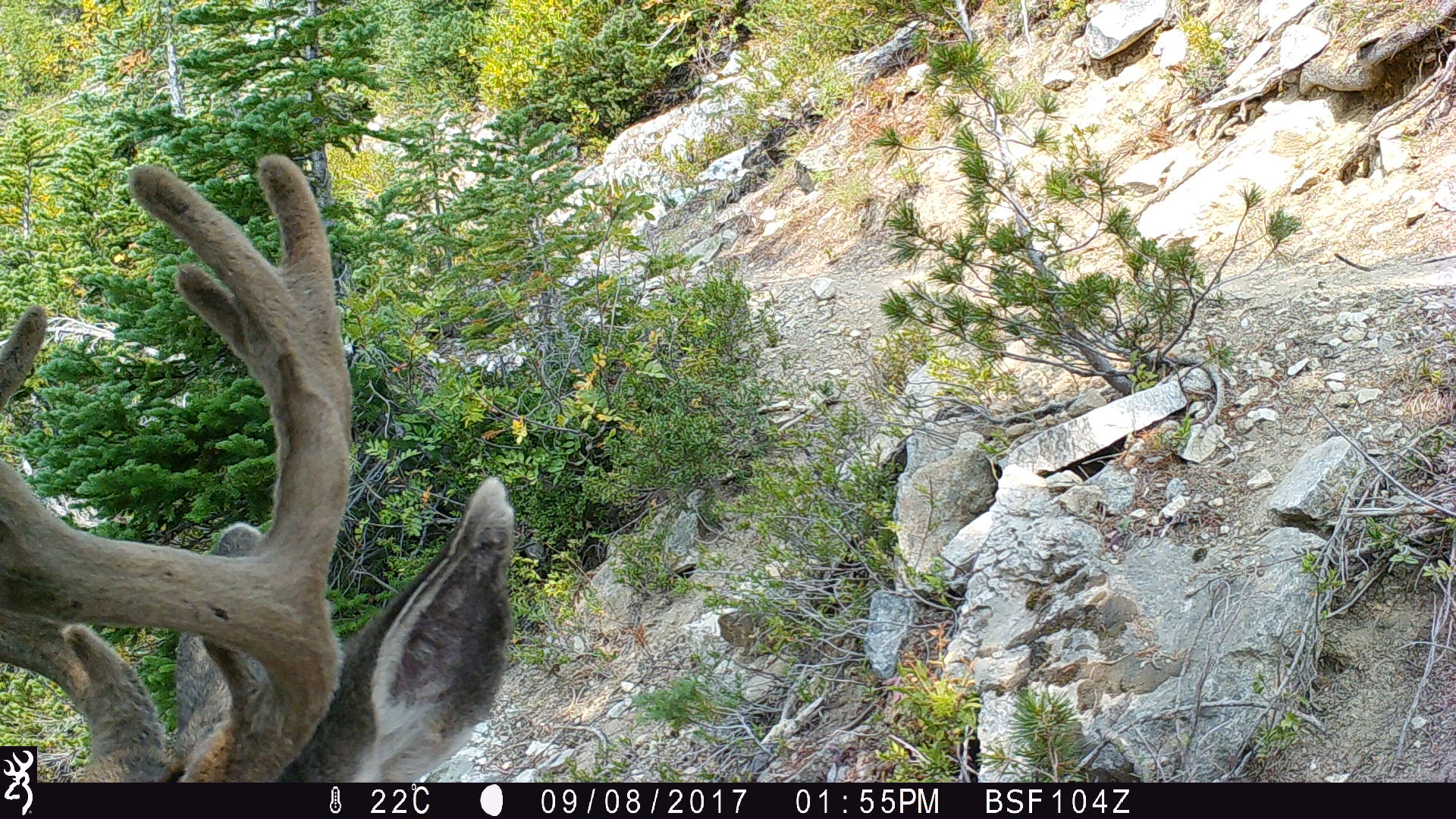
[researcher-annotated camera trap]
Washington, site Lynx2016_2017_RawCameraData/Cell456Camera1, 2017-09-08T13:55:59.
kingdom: Animalia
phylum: Chordata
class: Mammalia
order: Artiodactyla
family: Cervidae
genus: Odocoileus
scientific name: Odocoileus hemionus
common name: mule deer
Odocoileus hemionus (mule deer). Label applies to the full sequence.